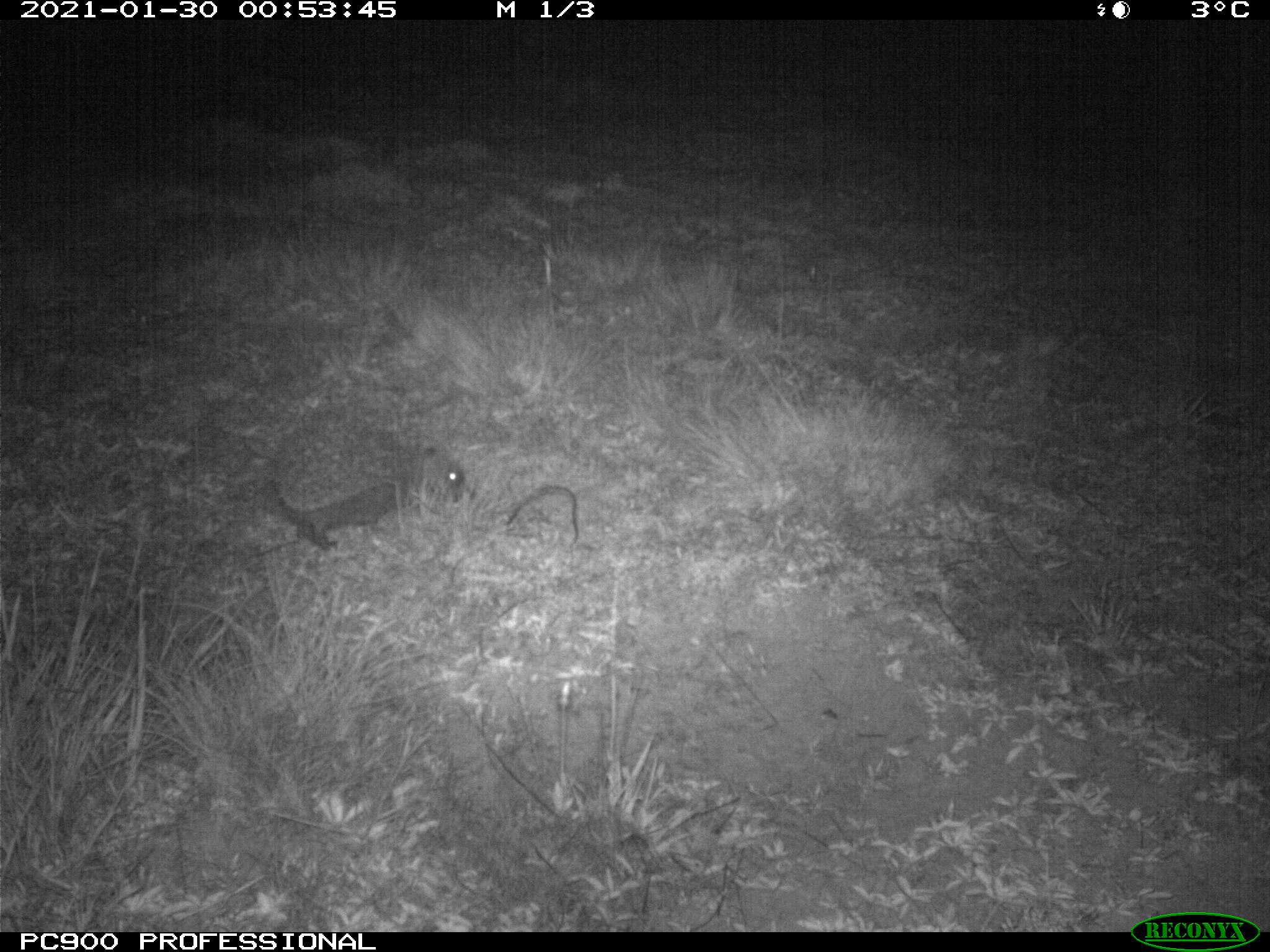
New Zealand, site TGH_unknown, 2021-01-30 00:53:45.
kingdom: Animalia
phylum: Chordata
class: Mammalia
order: Eulipotyphla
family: Erinaceidae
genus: Erinaceus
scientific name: Erinaceus europaeus europaeus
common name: european hedgehog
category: hedgehog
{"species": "hedgehog (european hedgehog) (Erinaceus europaeus europaeus)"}